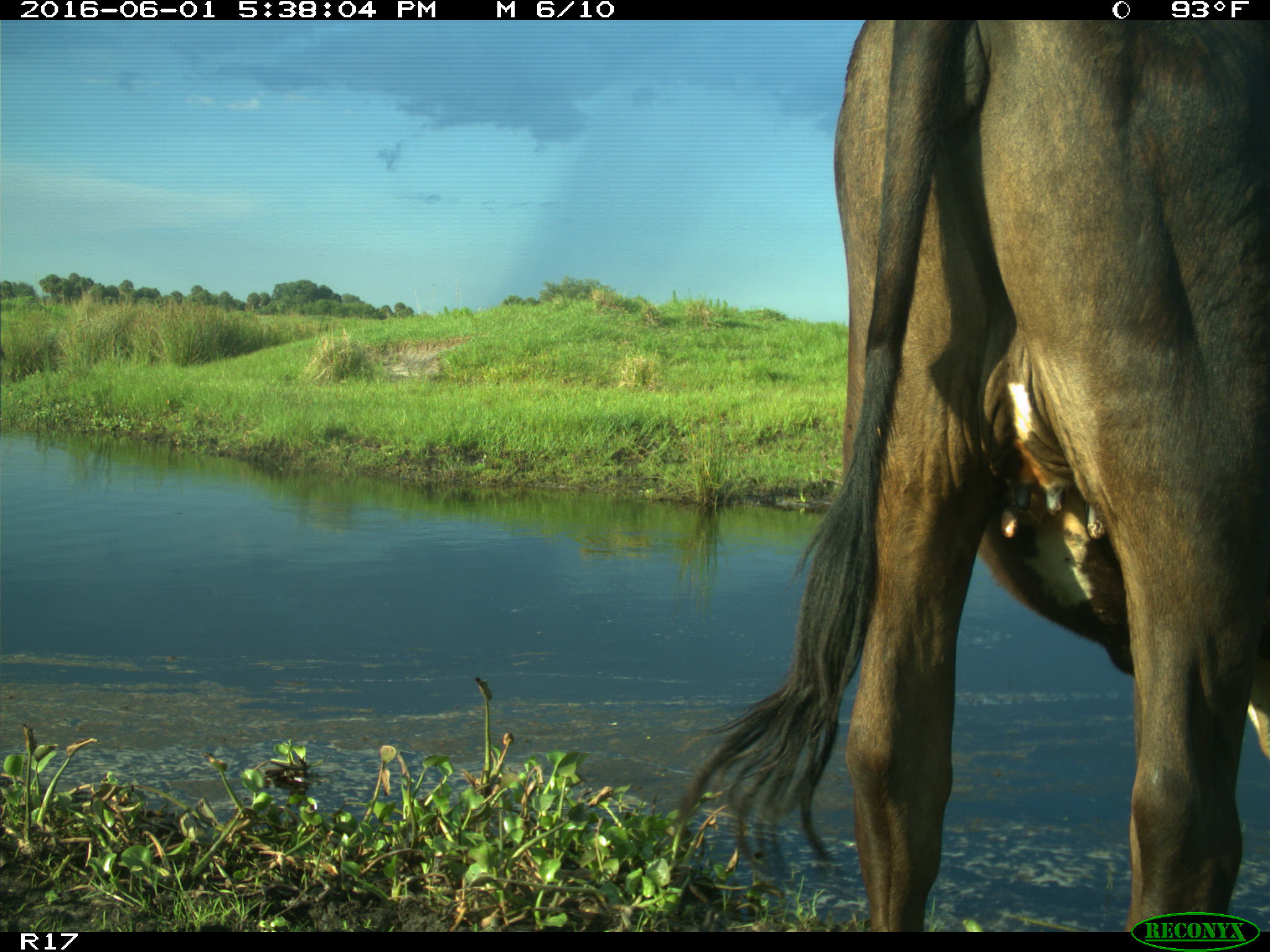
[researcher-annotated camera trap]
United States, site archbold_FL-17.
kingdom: Animalia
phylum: Chordata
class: Mammalia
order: Artiodactyla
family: Bovidae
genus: Bos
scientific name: Bos taurus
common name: domestic cow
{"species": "Bos taurus (domestic cow)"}